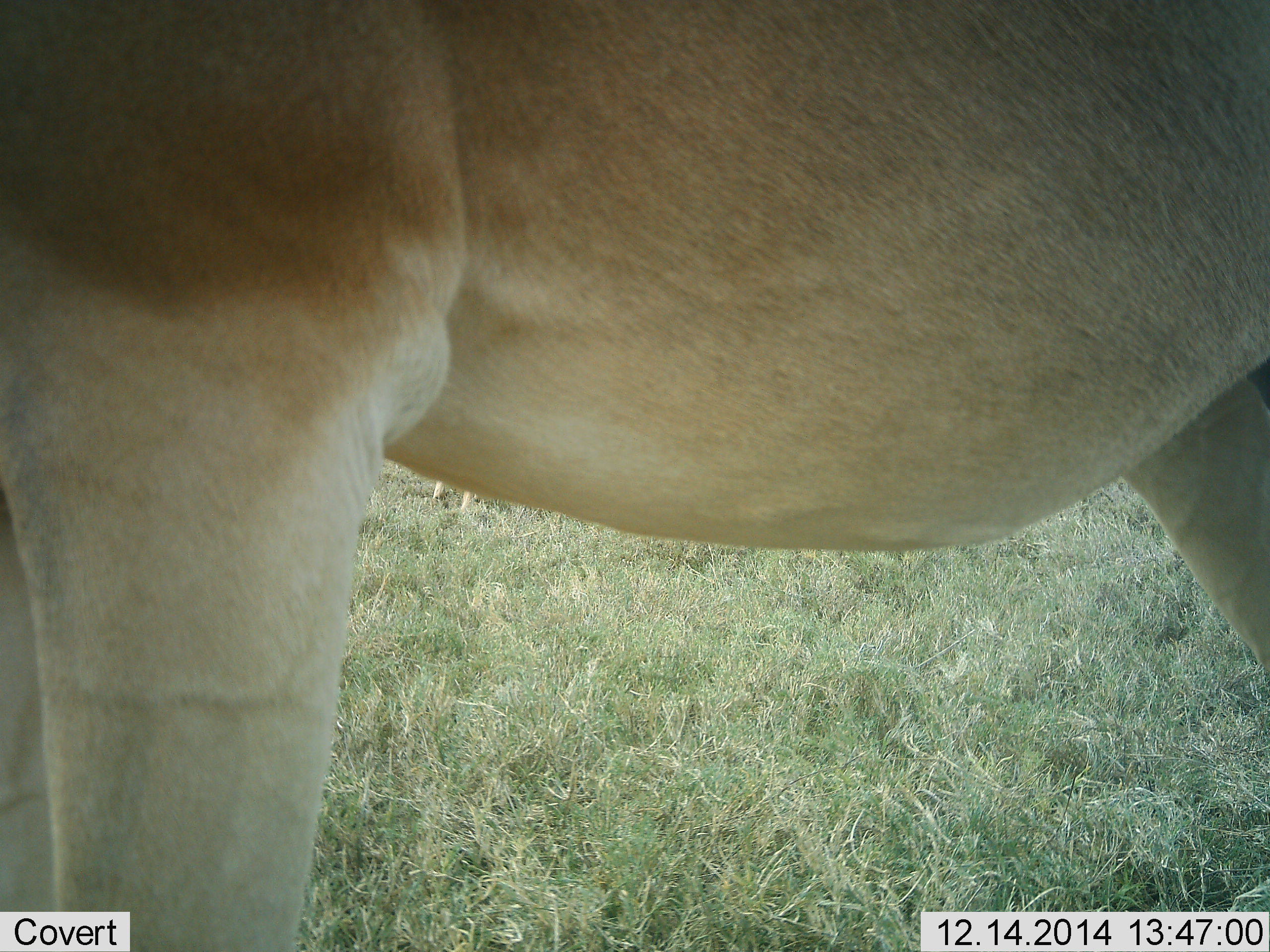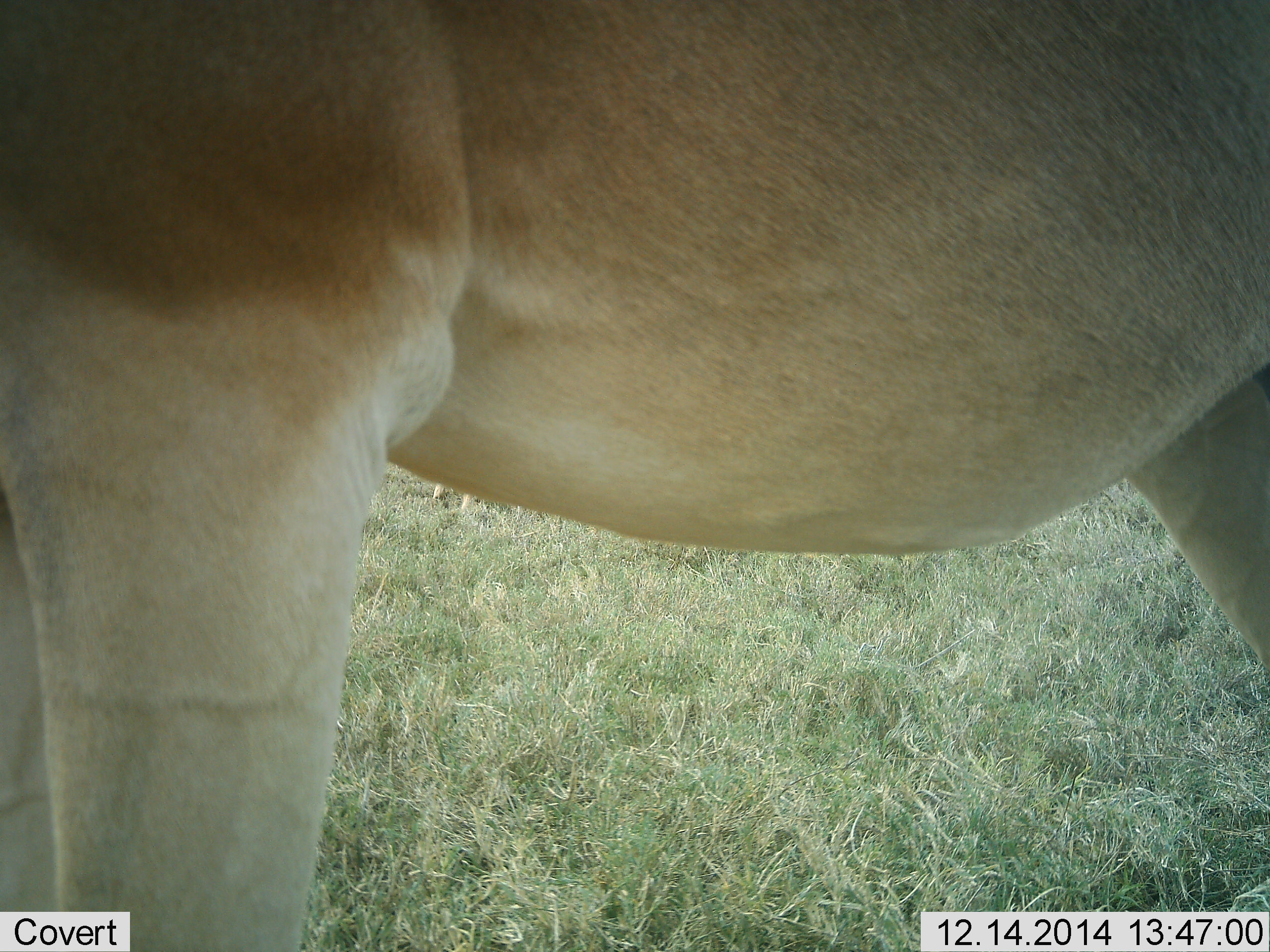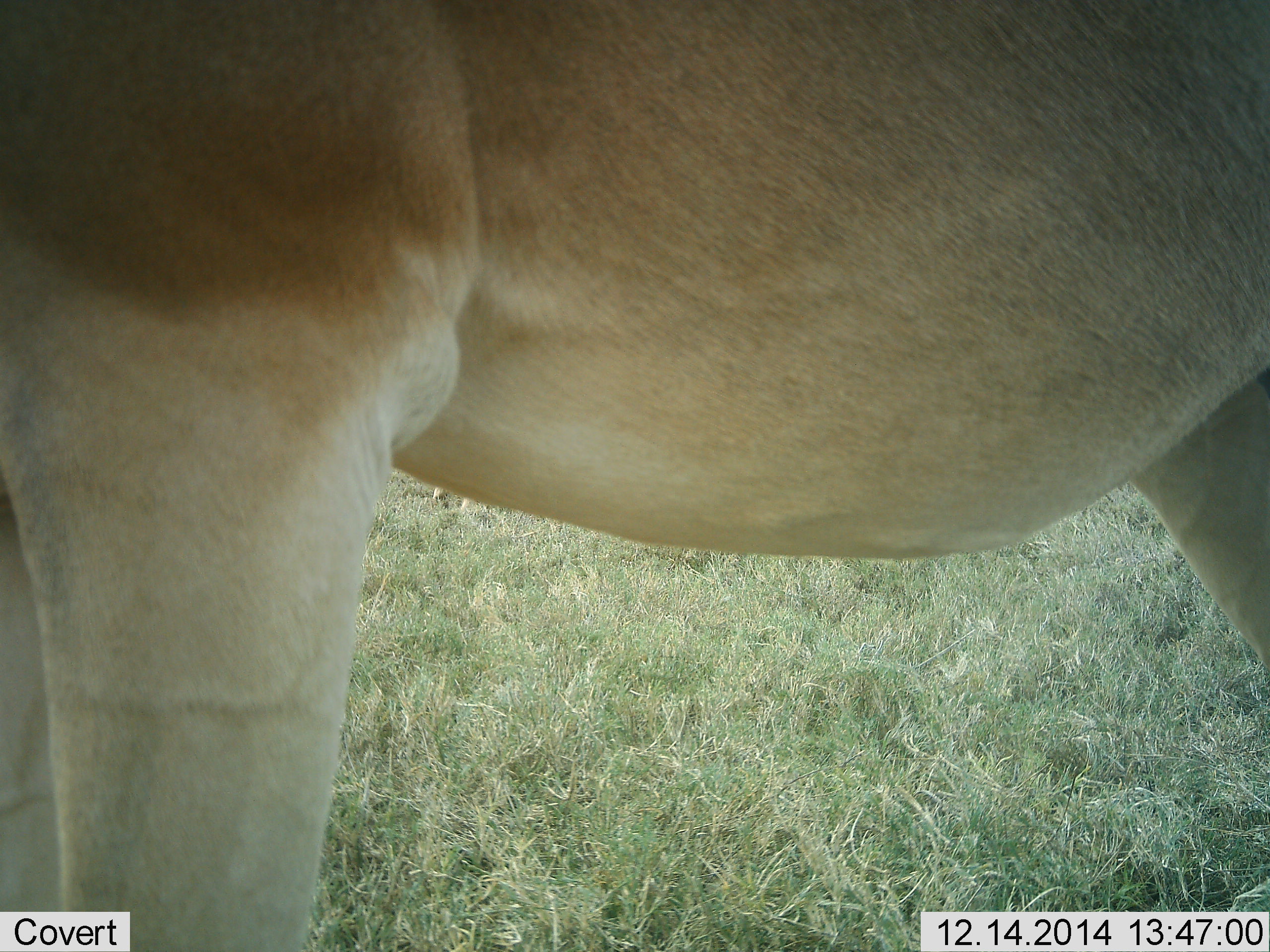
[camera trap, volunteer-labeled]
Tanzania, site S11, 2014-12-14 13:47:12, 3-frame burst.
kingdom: Animalia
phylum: Chordata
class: Mammalia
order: Artiodactyla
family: Bovidae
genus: Alcelaphus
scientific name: Alcelaphus buselaphus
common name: hartebeest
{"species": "hartebeest (Alcelaphus buselaphus)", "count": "1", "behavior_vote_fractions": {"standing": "100%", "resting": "0%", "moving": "0%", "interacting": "0%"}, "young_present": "0%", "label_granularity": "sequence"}